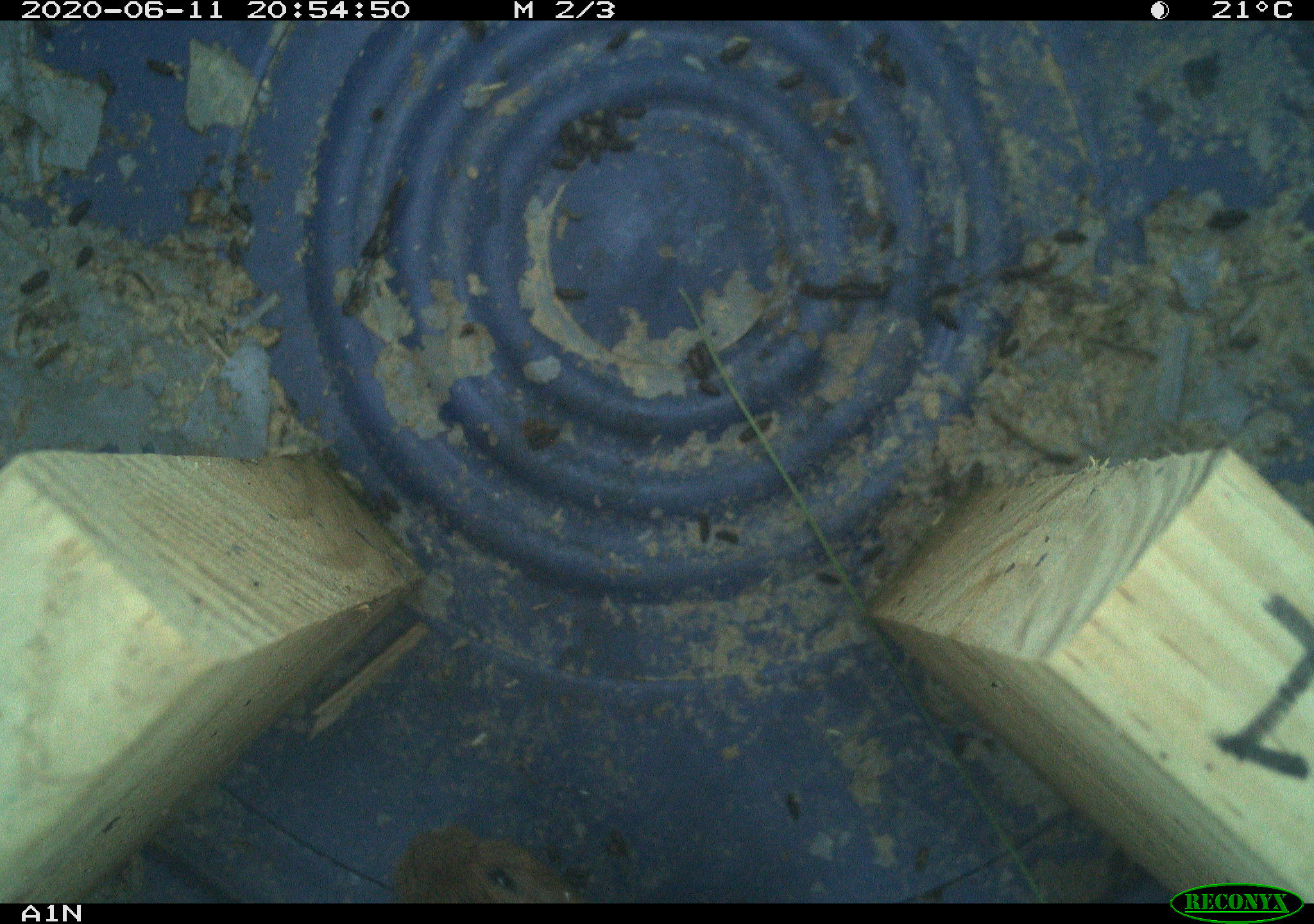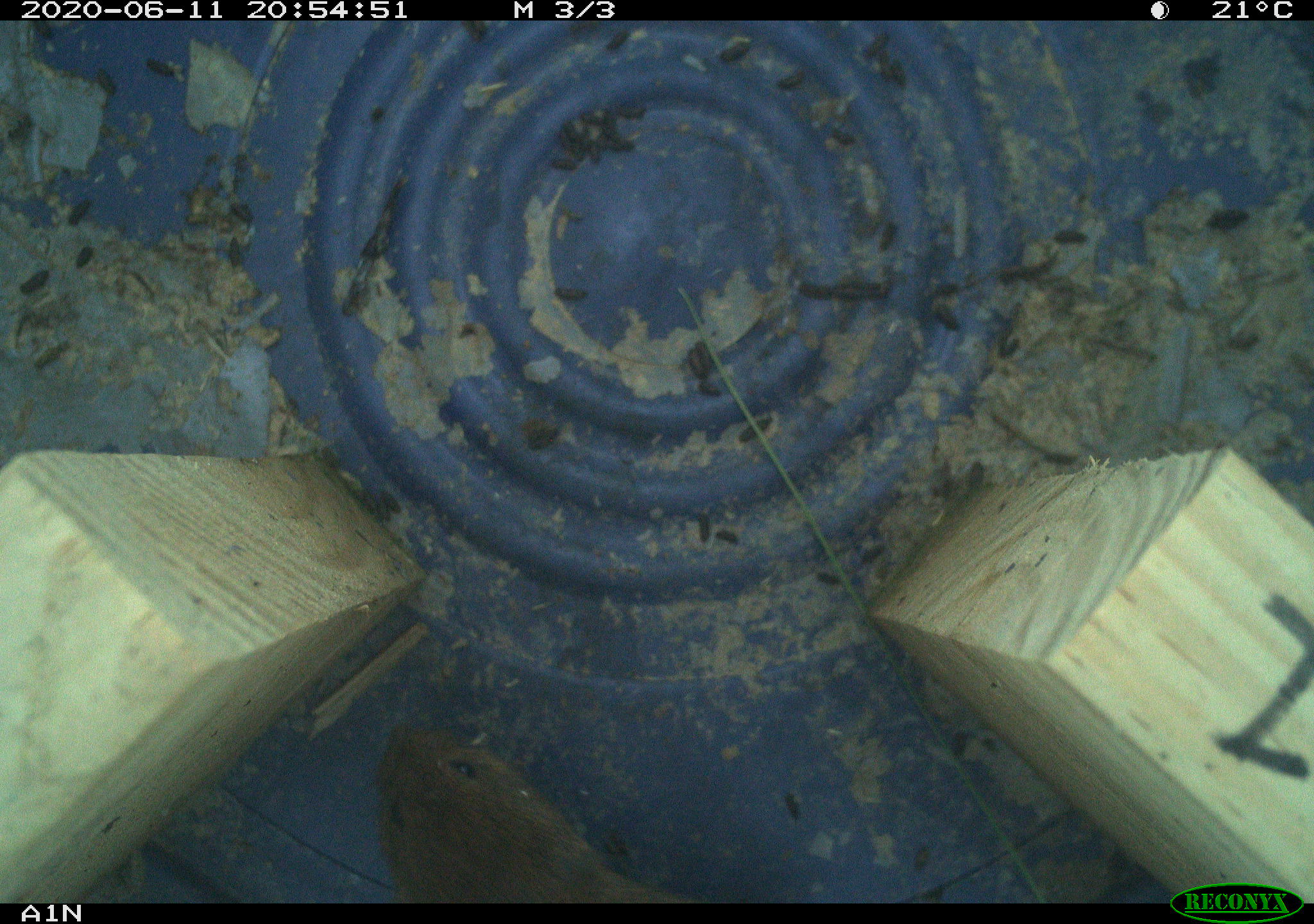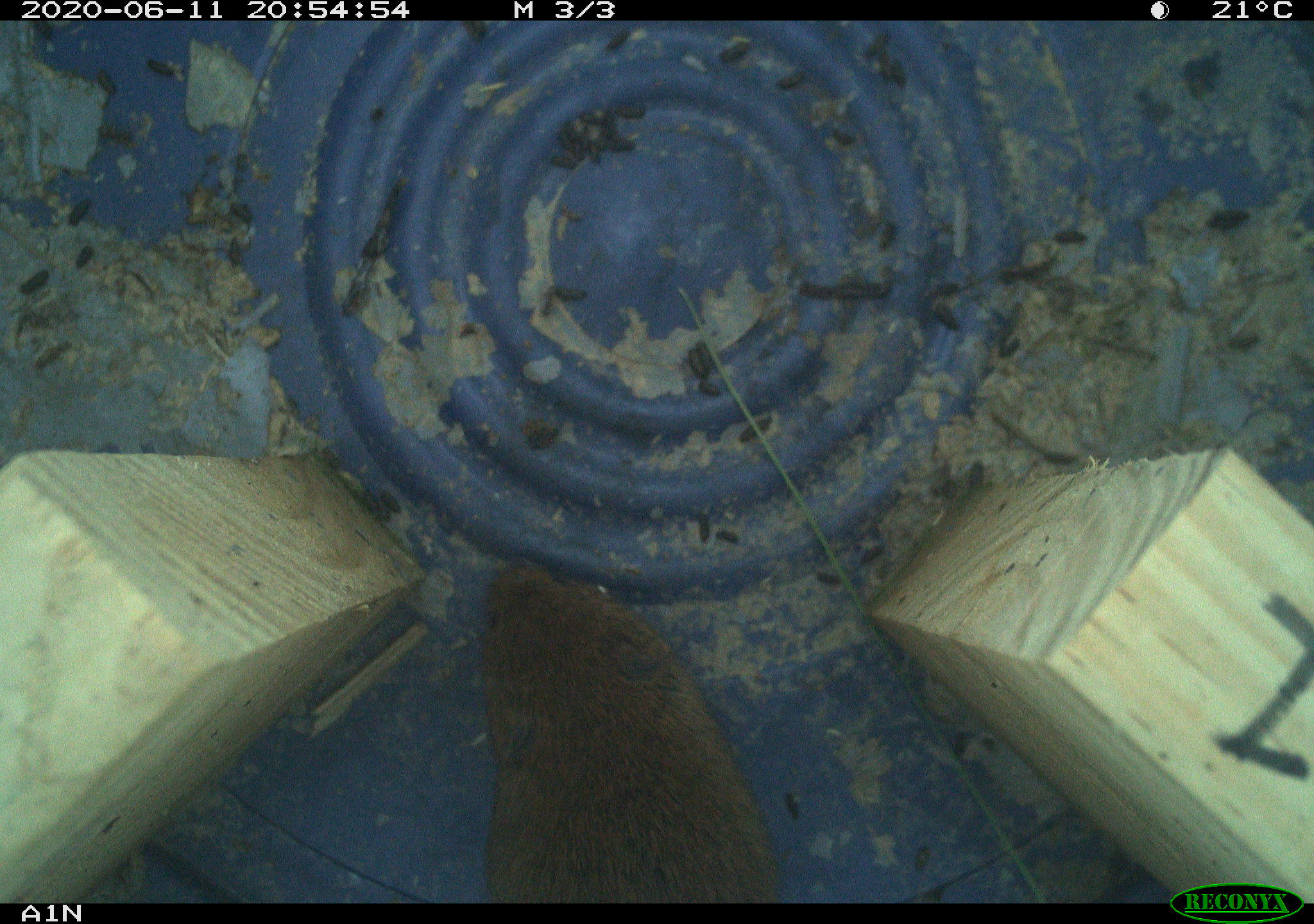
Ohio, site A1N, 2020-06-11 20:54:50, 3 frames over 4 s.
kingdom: Animalia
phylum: Chordata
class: Mammalia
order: Rodentia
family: Cricetidae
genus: Microtus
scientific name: Microtus pennsylvanicus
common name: meadow vole